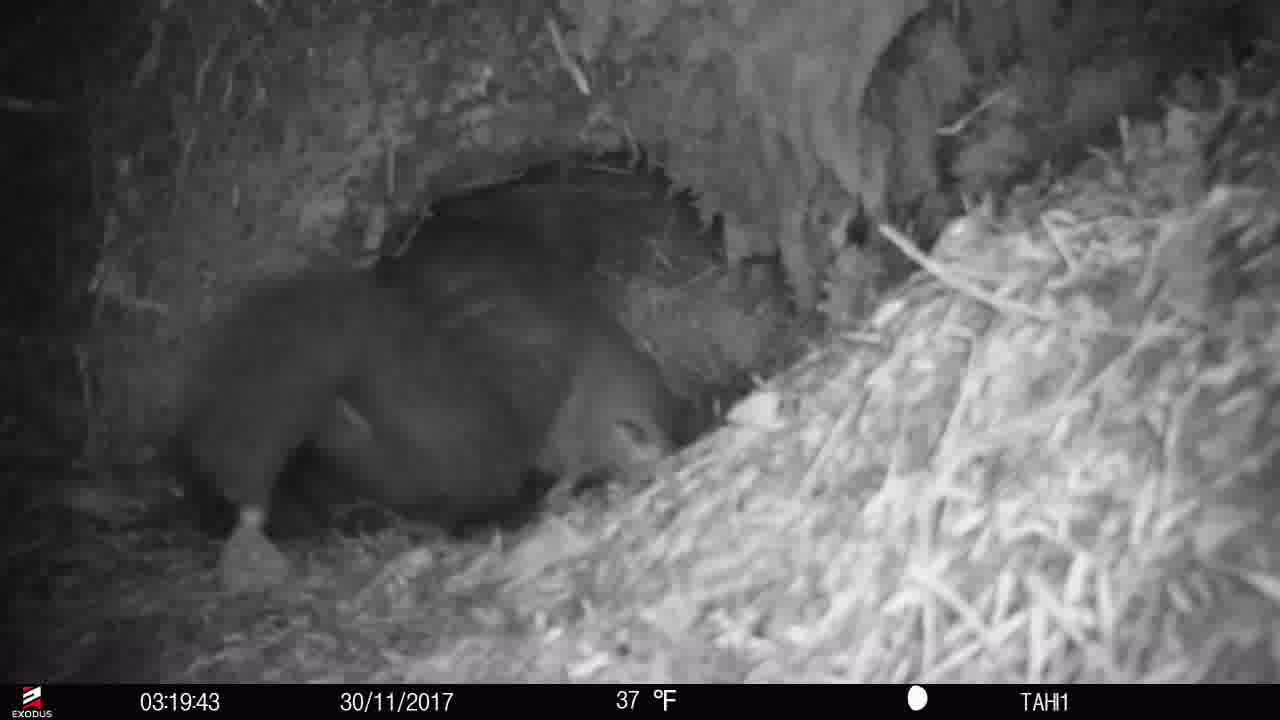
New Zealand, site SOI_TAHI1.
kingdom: Animalia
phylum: Chordata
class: Mammalia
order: Diprotodontia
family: Phalangeridae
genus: Trichosurus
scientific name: Trichosurus vulpecula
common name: common brushtail possum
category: possum